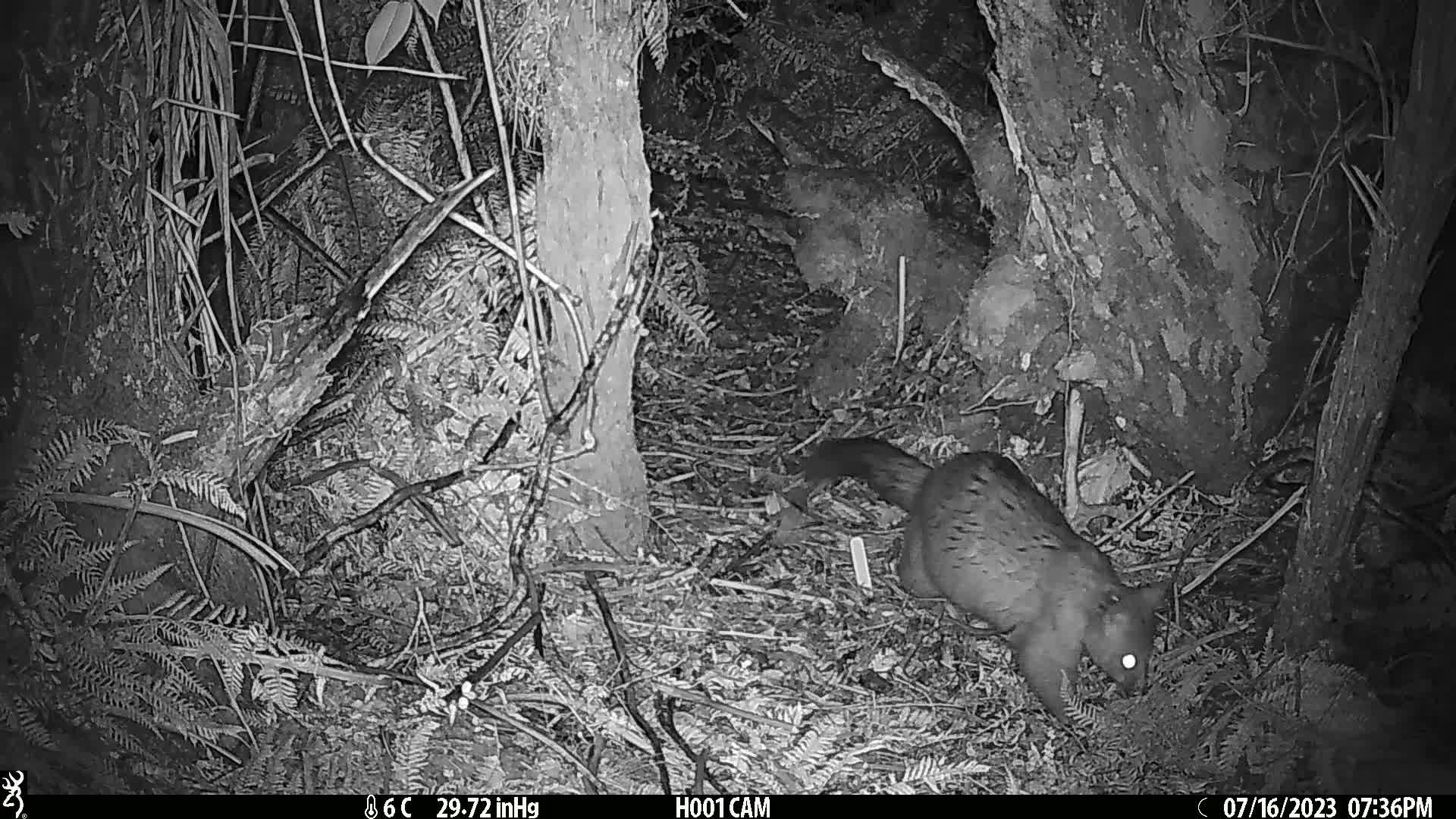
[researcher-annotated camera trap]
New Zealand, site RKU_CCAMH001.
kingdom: Animalia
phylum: Chordata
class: Mammalia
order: Diprotodontia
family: Phalangeridae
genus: Trichosurus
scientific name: Trichosurus vulpecula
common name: common brushtail possum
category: possum